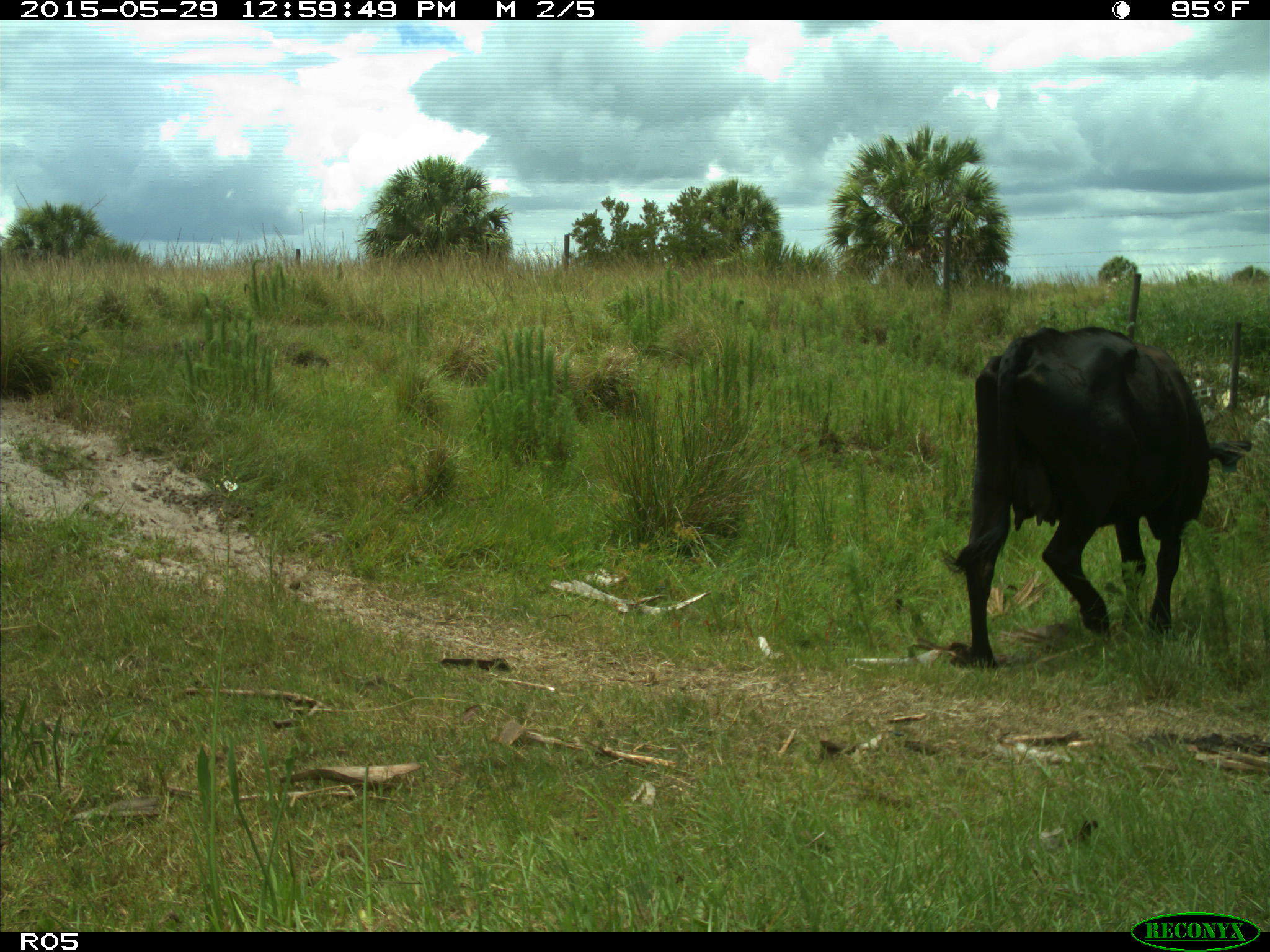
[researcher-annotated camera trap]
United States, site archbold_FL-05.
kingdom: Animalia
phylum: Chordata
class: Mammalia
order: Artiodactyla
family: Bovidae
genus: Bos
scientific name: Bos taurus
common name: domestic cow